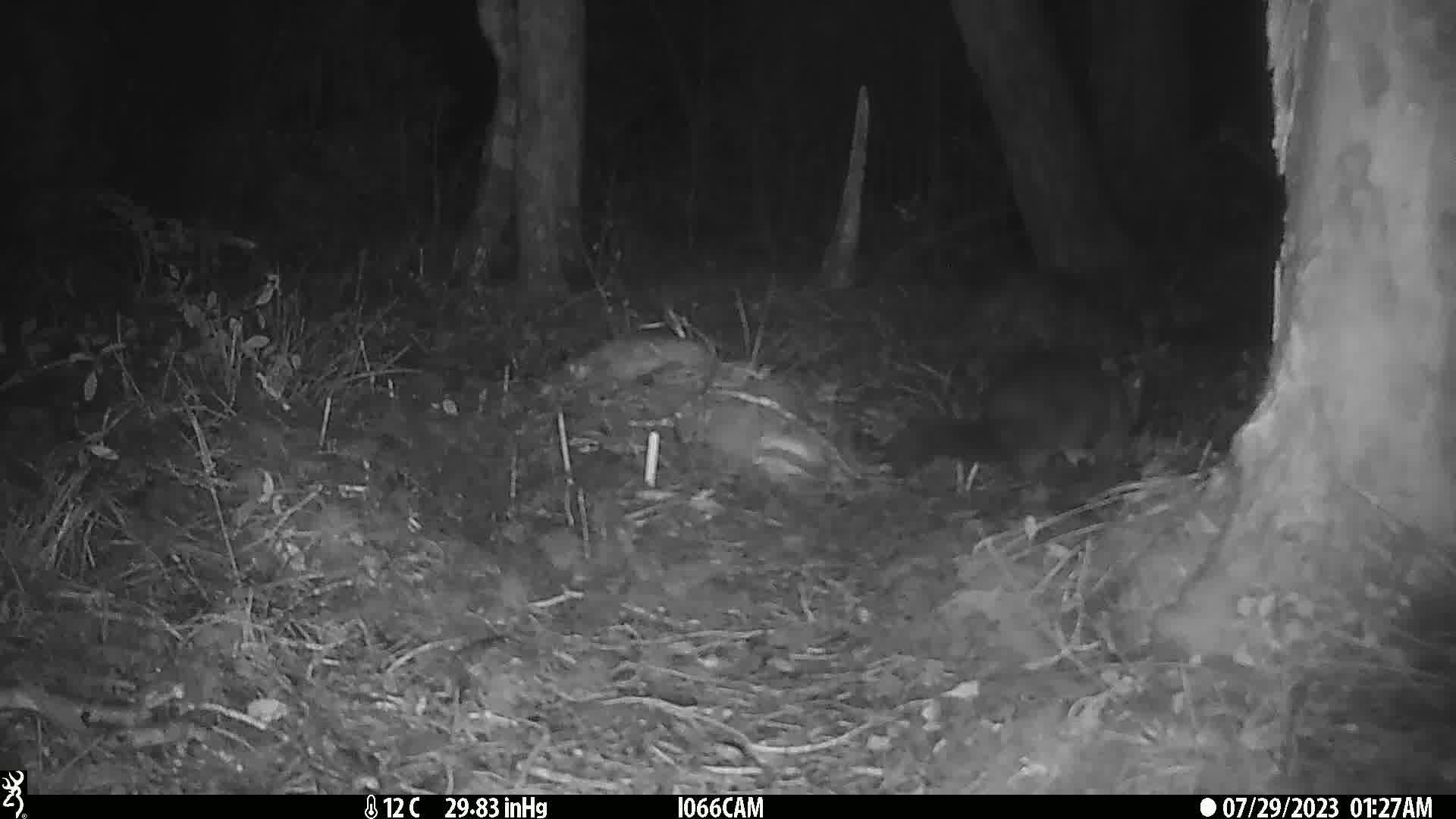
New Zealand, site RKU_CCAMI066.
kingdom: Animalia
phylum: Chordata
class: Mammalia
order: Diprotodontia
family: Phalangeridae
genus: Trichosurus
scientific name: Trichosurus vulpecula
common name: common brushtail possum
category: possum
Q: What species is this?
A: Possum (common brushtail possum) (Trichosurus vulpecula).